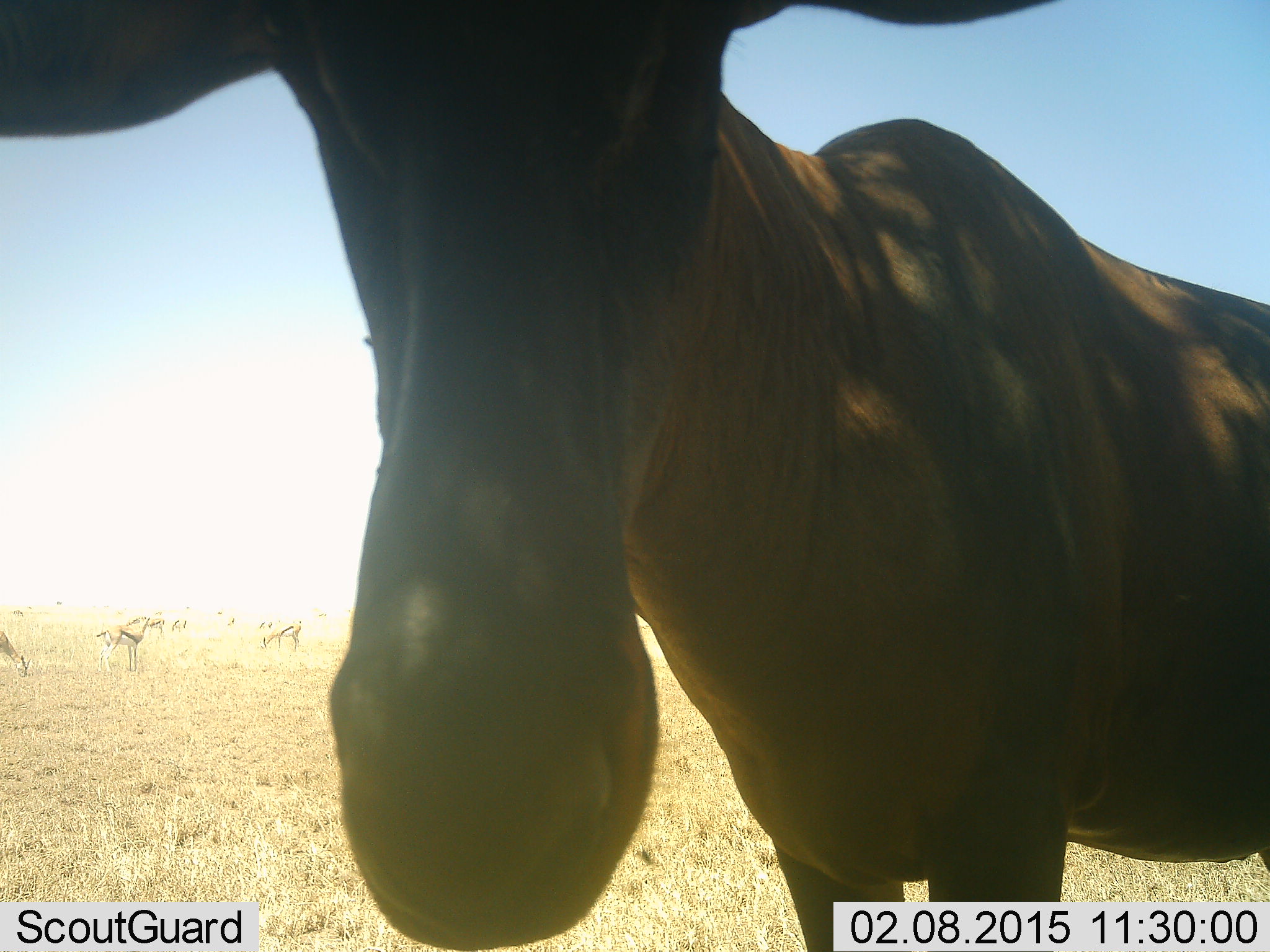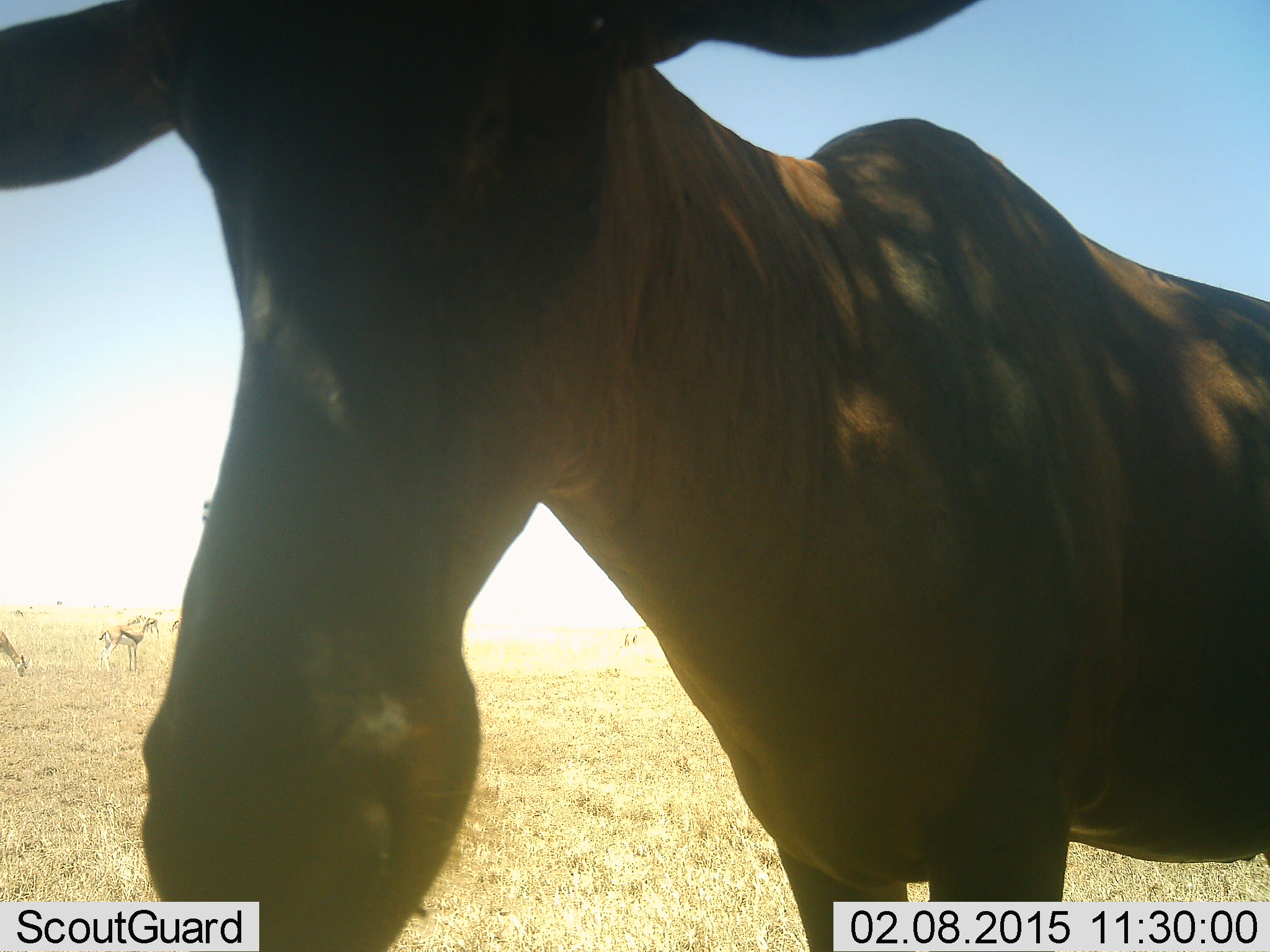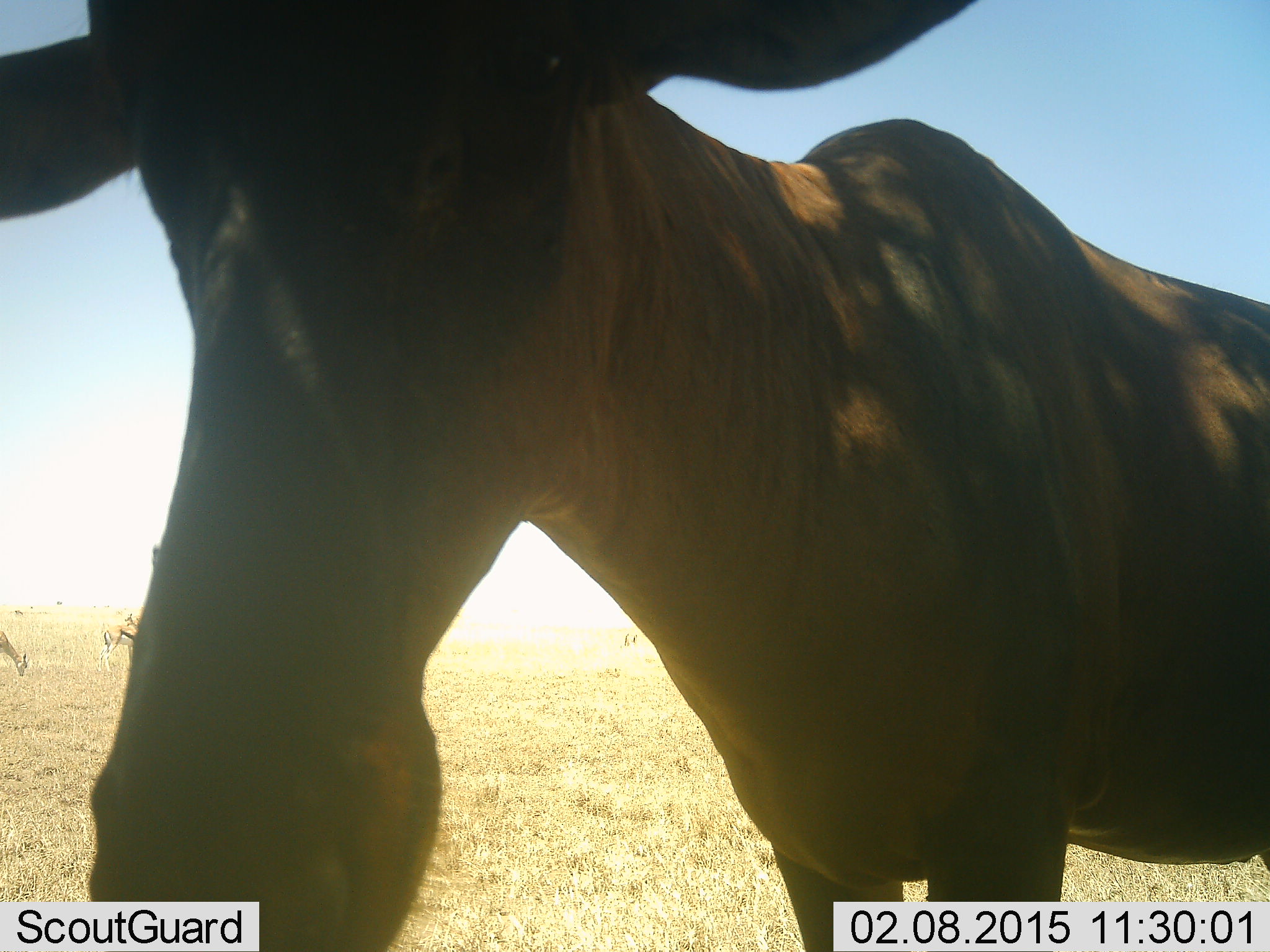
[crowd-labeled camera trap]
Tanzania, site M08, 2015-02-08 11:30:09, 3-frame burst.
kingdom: Animalia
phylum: Chordata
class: Mammalia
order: Artiodactyla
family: Bovidae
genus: Eudorcas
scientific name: Eudorcas thomsonii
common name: thomson's gazelle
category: gazellethomsons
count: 6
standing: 75%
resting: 0%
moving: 0%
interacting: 0%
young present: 0%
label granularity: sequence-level